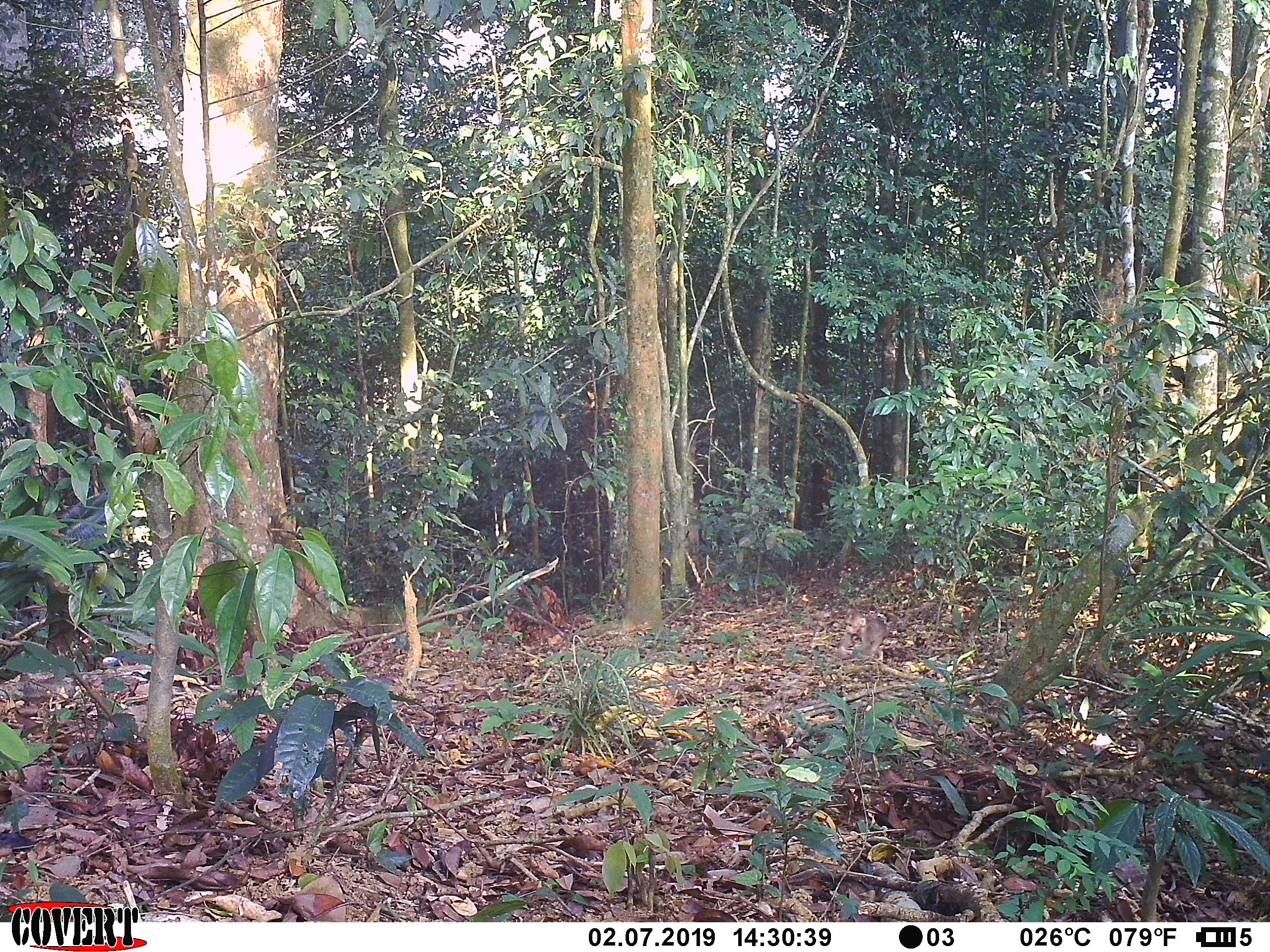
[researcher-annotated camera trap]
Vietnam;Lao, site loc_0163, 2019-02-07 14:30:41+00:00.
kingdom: Animalia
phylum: Chordata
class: Mammalia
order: Primates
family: Cercopithecidae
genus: Macaca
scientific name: Macaca arctoides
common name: stump-tailed macaque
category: stump tailed macaque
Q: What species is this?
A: Stump tailed macaque (stump-tailed macaque) (Macaca arctoides).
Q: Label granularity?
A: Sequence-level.